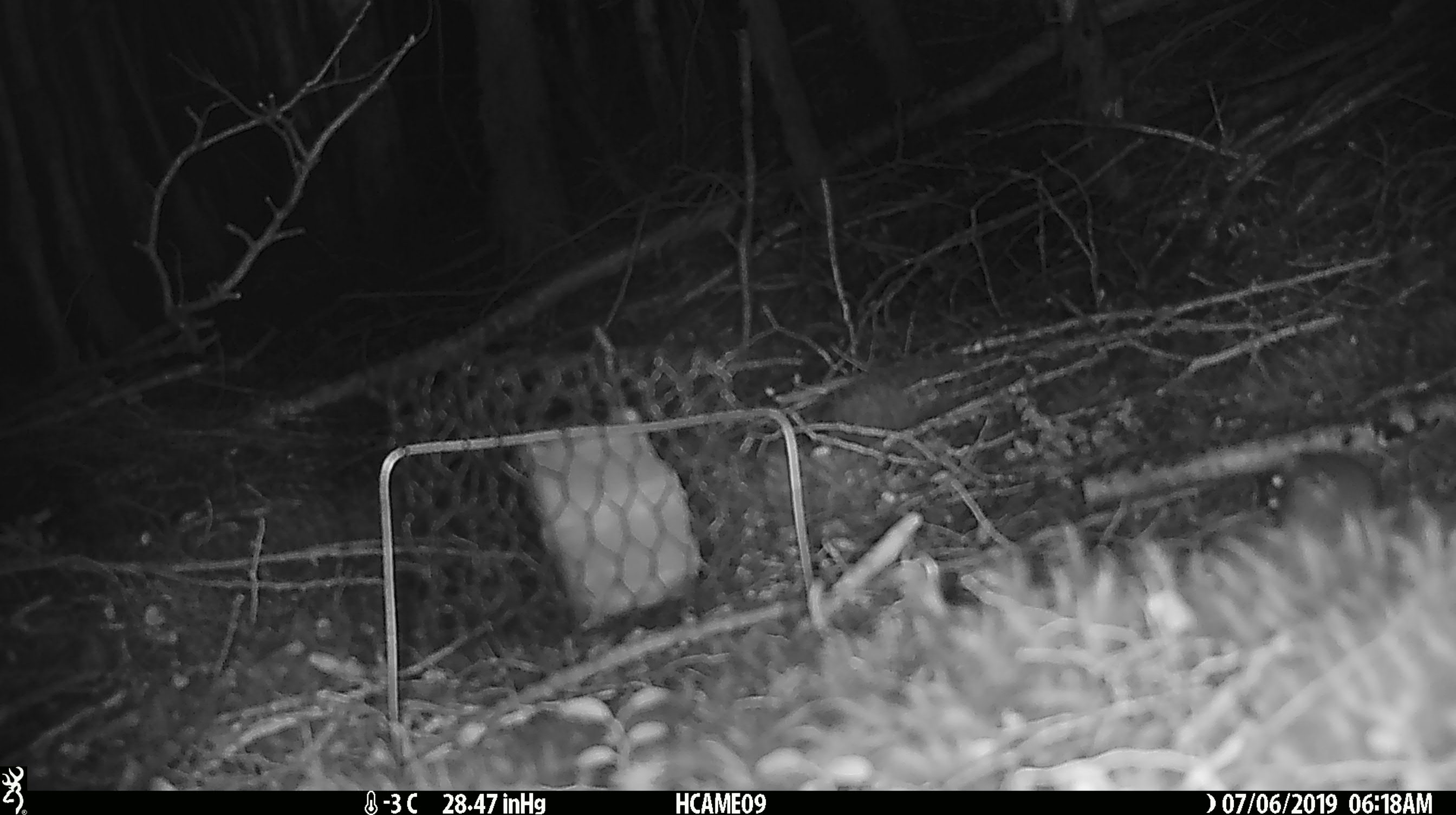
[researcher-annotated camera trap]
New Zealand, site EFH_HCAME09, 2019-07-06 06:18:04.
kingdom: Animalia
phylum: Chordata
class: Mammalia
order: Rodentia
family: Muridae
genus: Mus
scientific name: Mus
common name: mouse